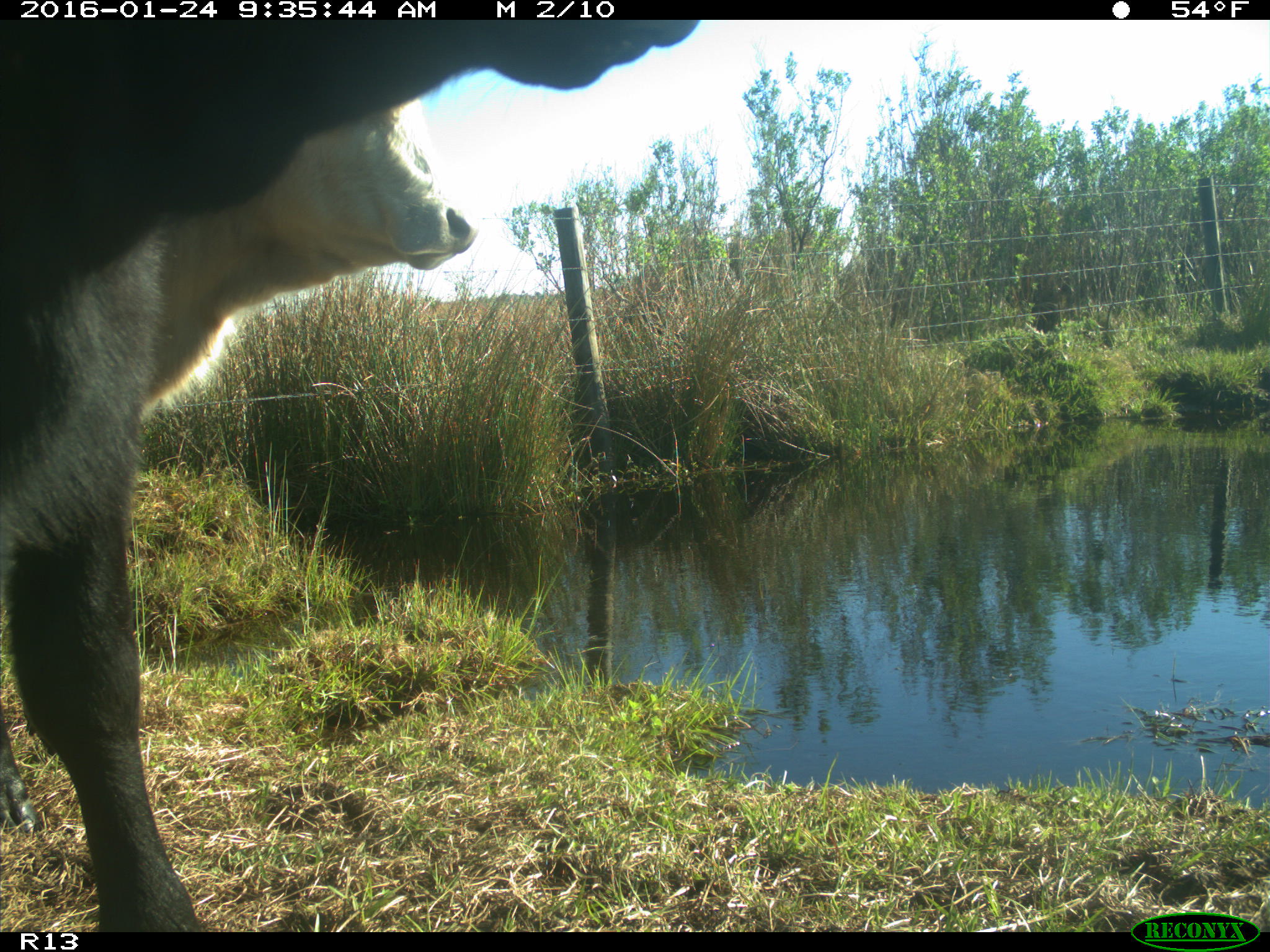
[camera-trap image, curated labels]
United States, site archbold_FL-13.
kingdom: Animalia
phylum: Chordata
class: Mammalia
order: Artiodactyla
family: Bovidae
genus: Bos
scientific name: Bos taurus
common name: domestic cow